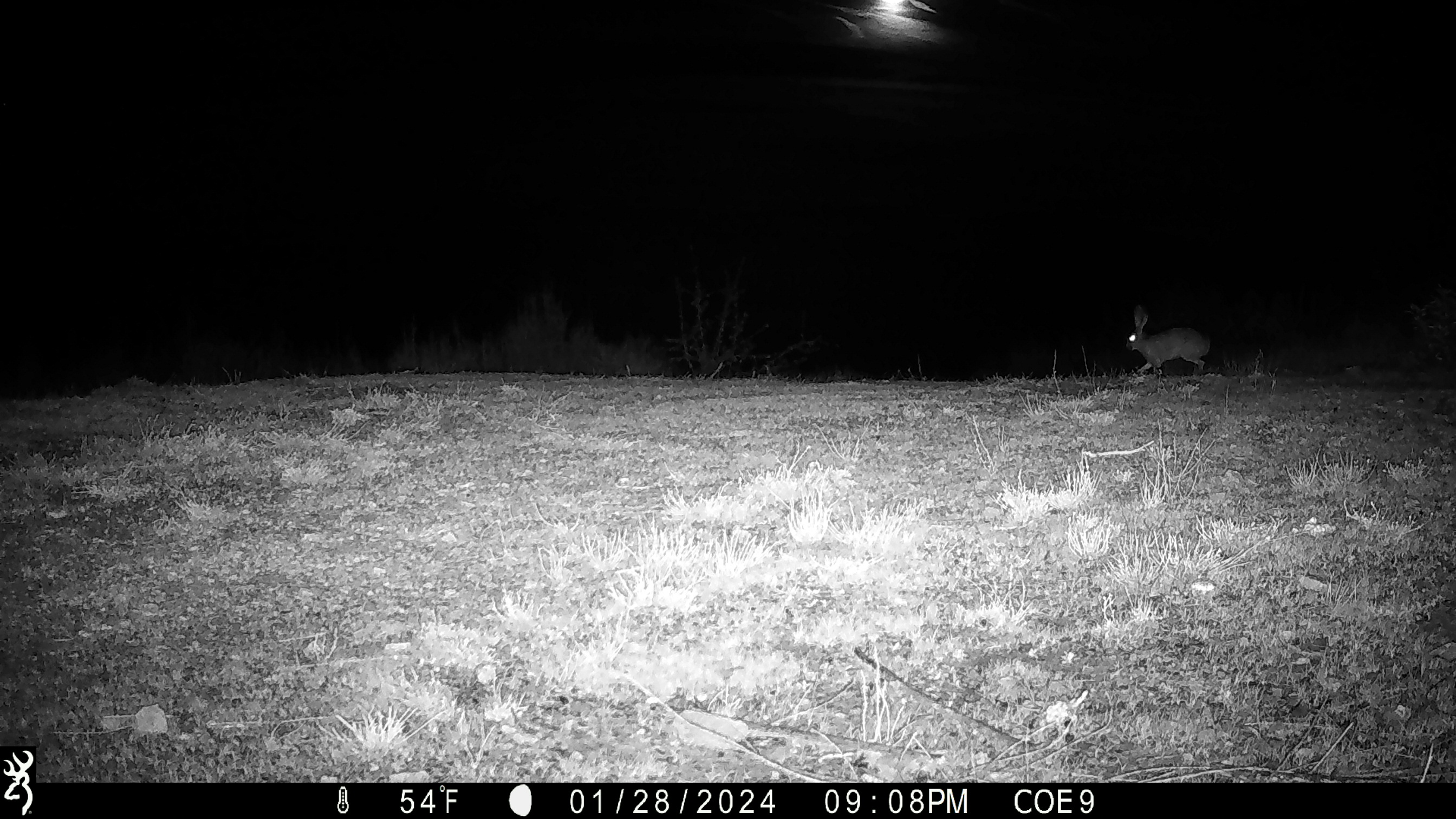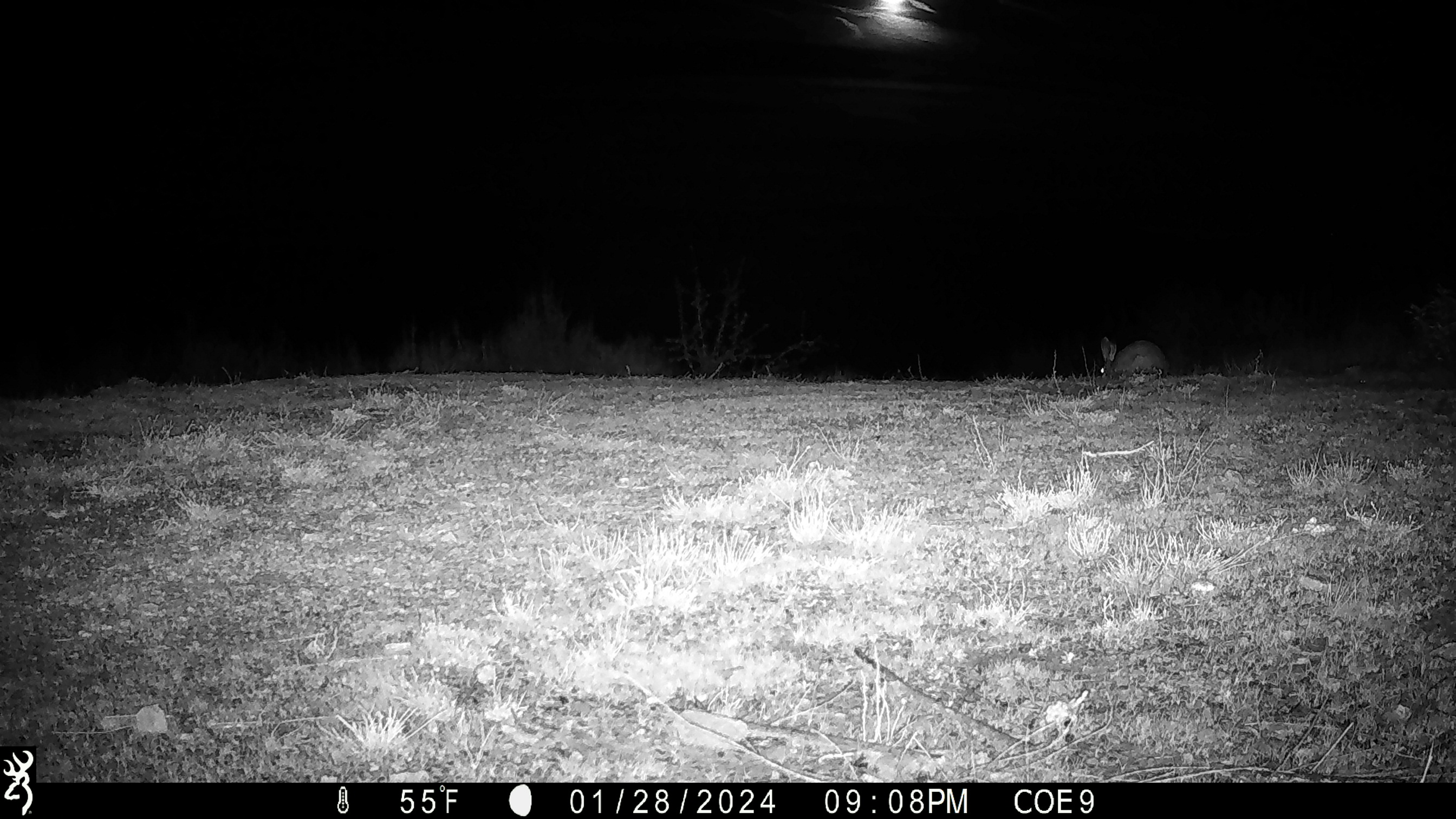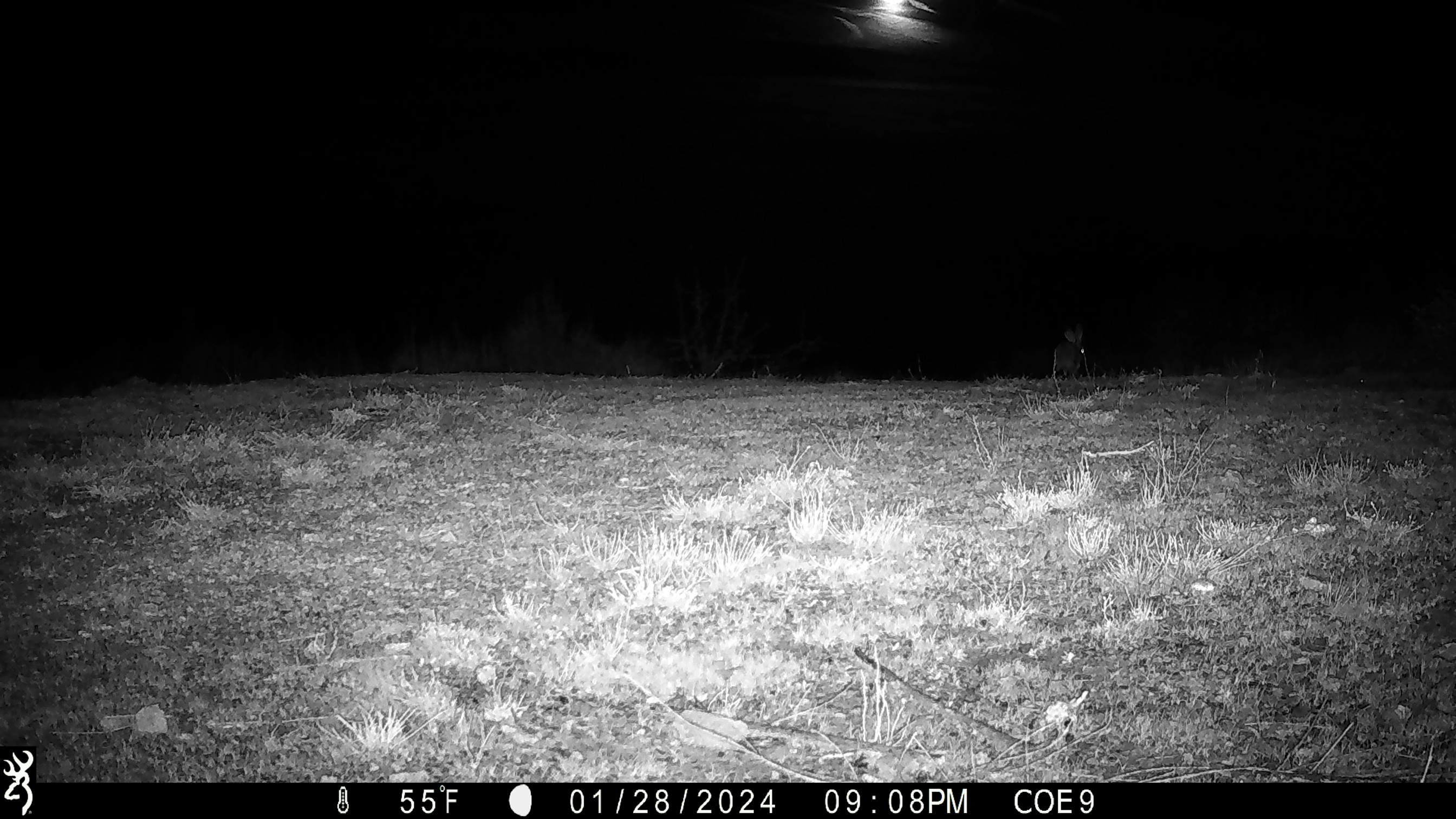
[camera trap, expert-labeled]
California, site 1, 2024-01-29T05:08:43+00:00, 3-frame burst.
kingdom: Animalia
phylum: Chordata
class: Mammalia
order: Lagomorpha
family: Leporidae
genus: Lepus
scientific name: Lepus californicus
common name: black-tailed jackrabbit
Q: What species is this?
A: Black-tailed jackrabbit (Lepus californicus).